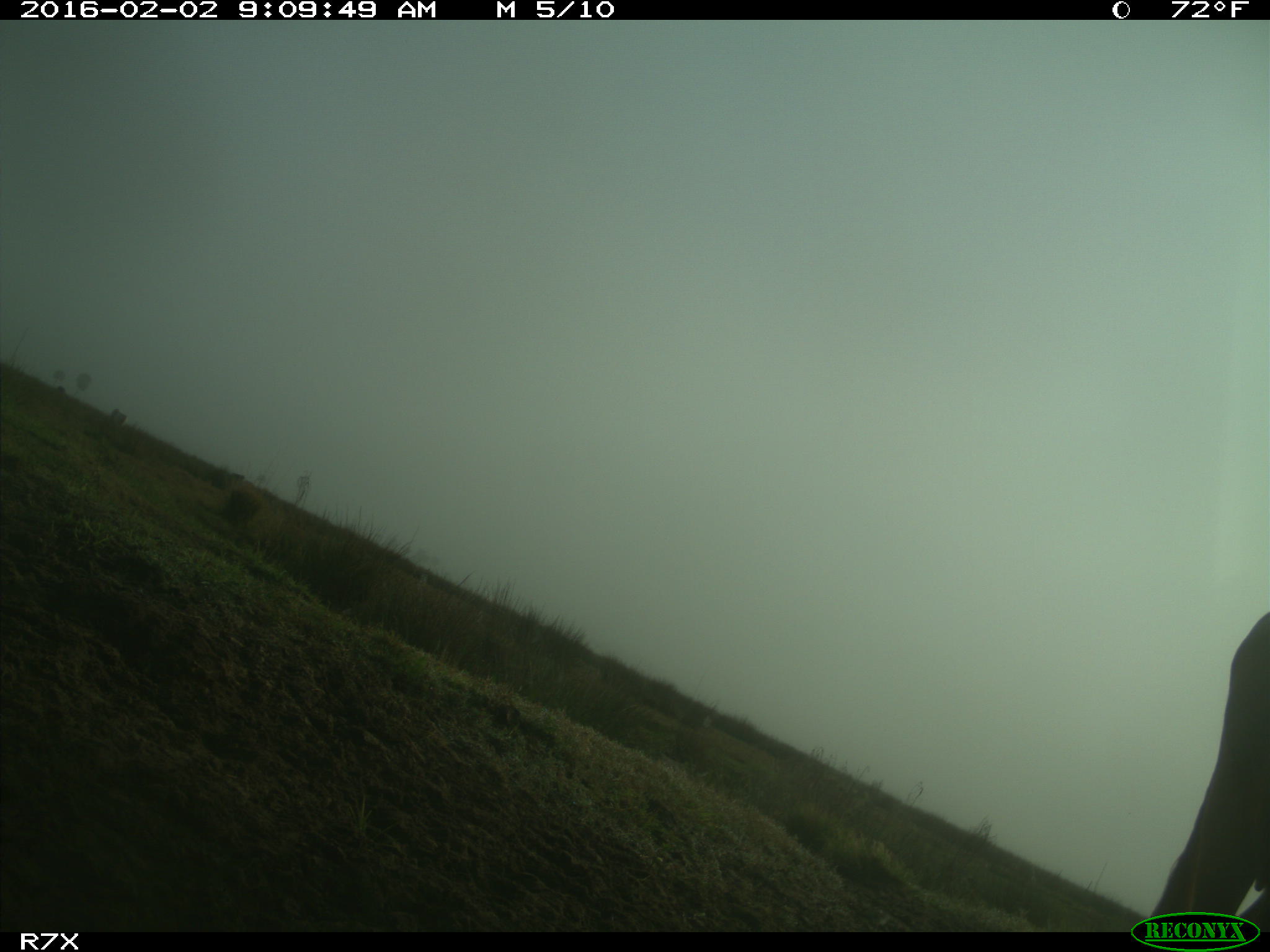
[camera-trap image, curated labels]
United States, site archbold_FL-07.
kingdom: Animalia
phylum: Chordata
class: Mammalia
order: Artiodactyla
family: Bovidae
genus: Bos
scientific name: Bos taurus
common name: domestic cow